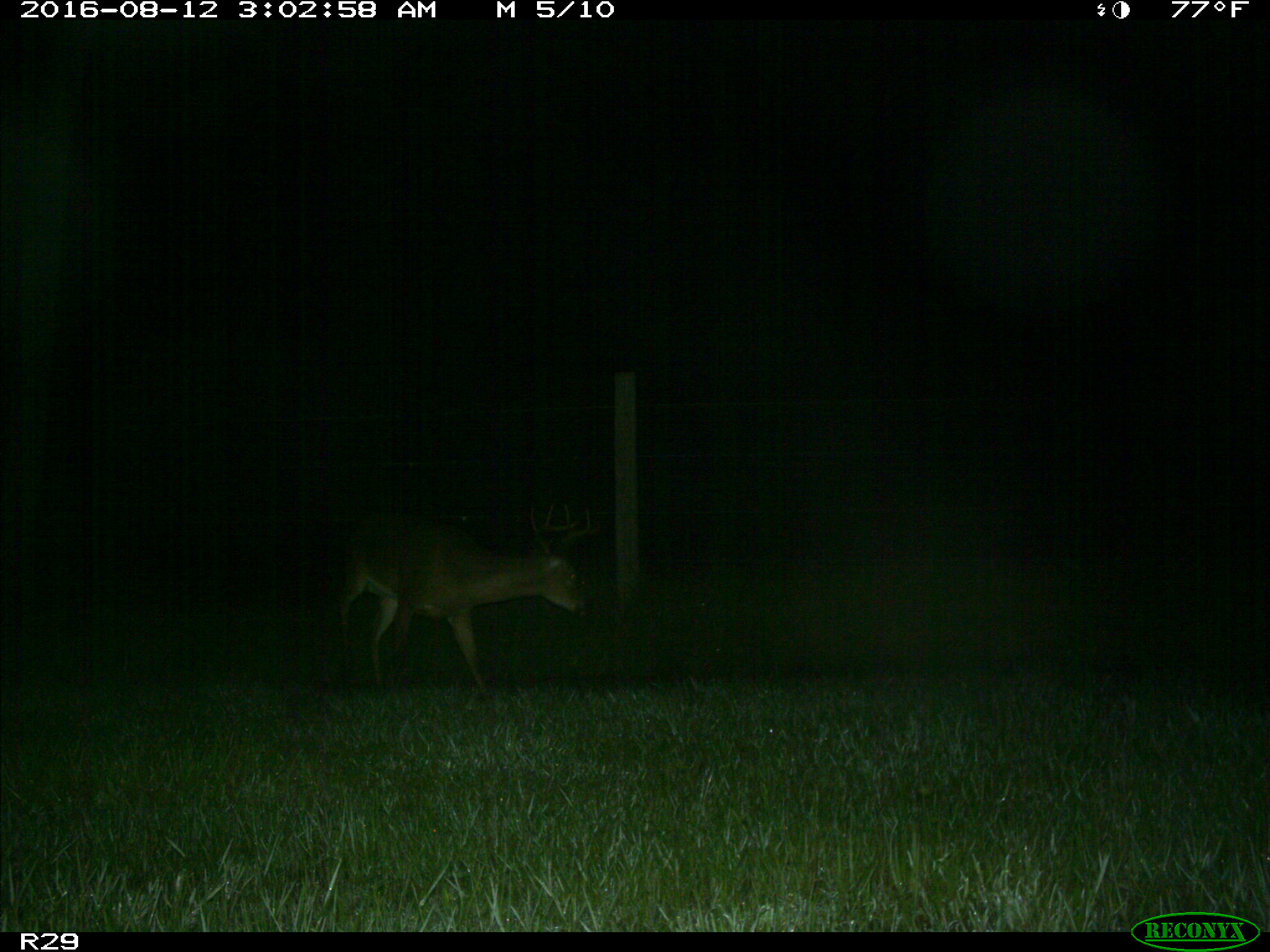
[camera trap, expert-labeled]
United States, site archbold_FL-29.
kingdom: Animalia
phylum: Chordata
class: Mammalia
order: Artiodactyla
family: Cervidae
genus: Odocoileus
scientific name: Odocoileus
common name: deer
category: unidentified deer